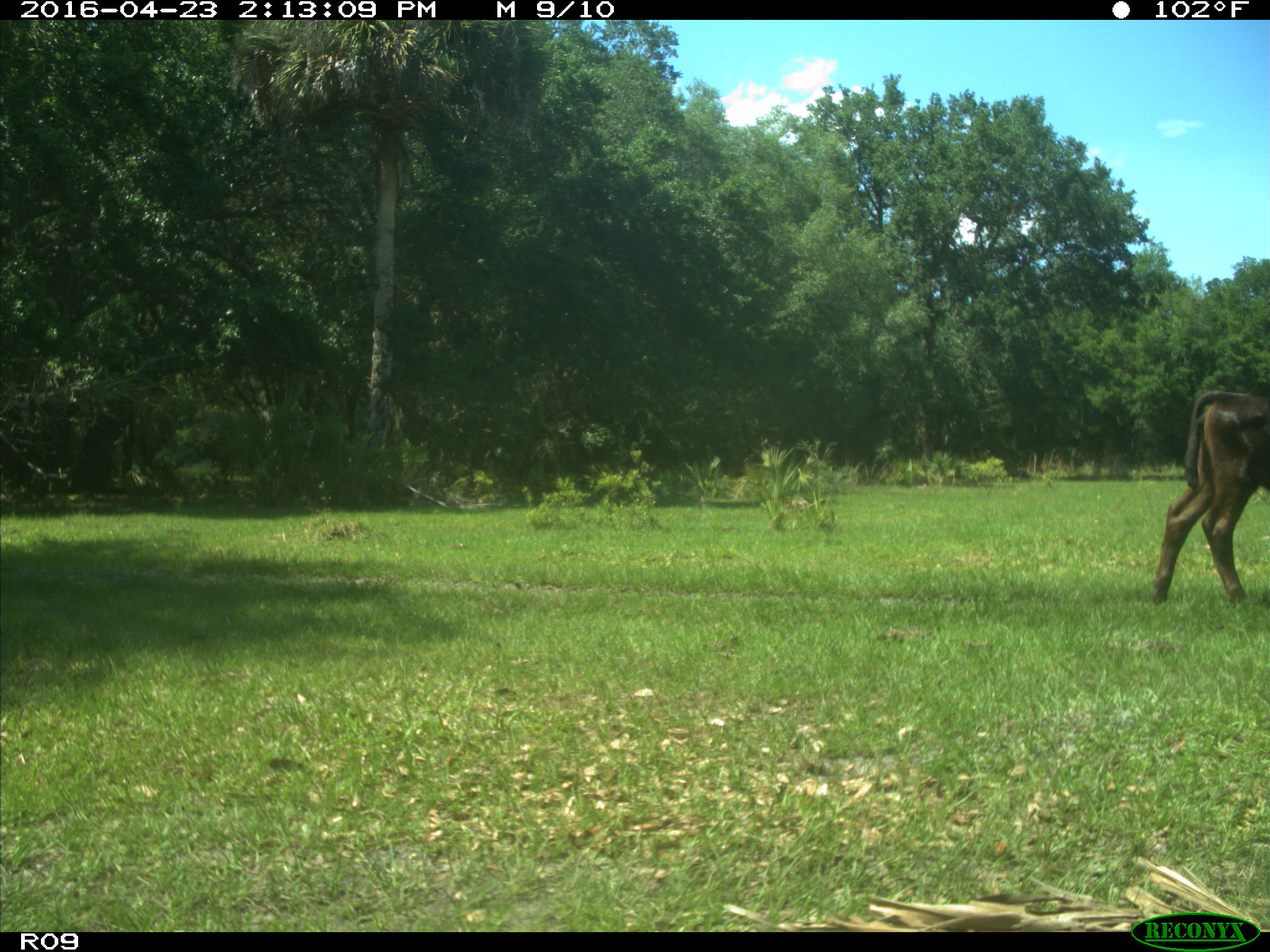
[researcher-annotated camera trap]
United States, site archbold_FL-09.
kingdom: Animalia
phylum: Chordata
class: Mammalia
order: Artiodactyla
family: Bovidae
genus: Bos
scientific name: Bos taurus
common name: domestic cow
Bos taurus (domestic cow).